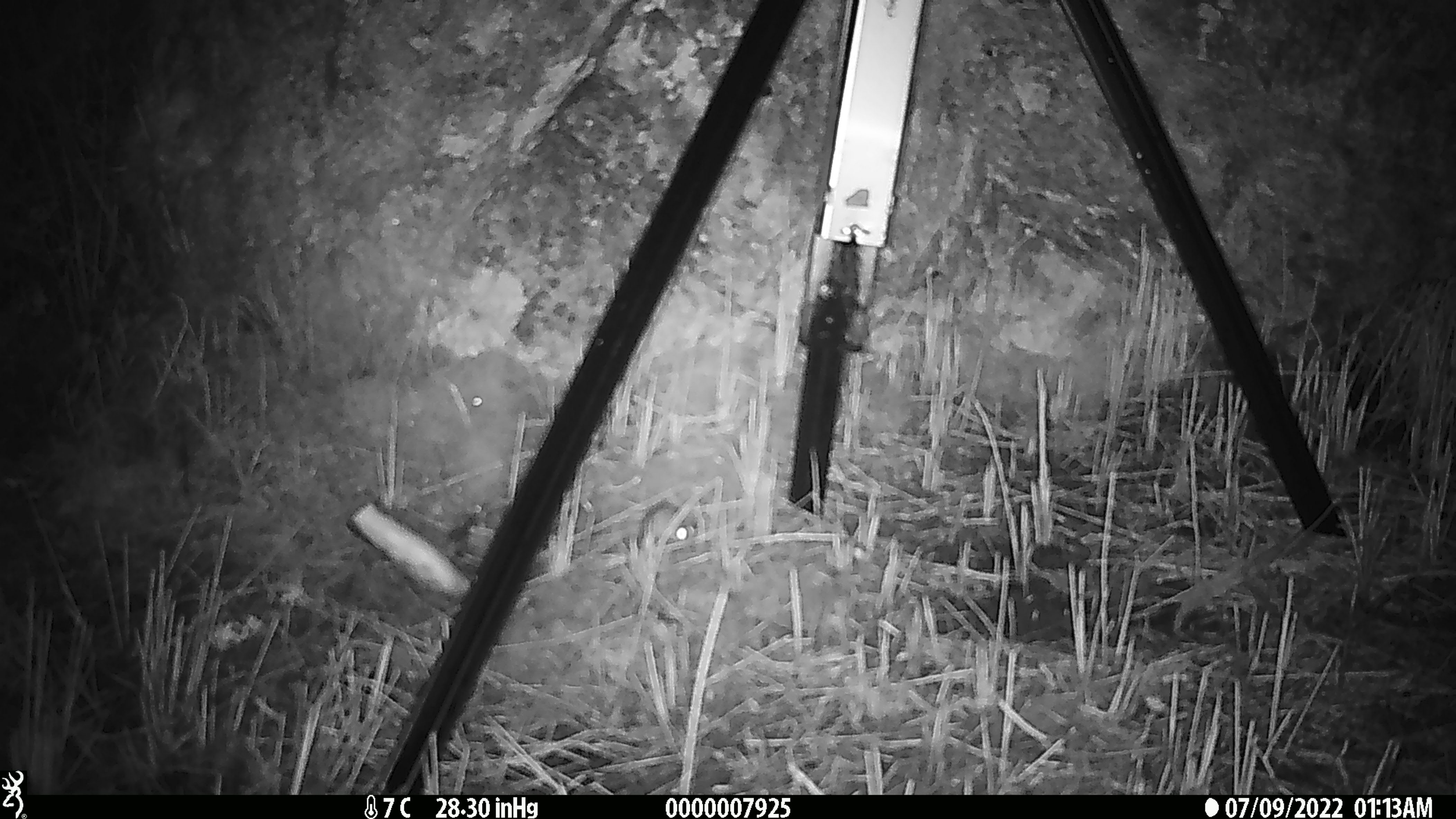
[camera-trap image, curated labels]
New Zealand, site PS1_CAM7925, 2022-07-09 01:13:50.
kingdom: Animalia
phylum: Chordata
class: Mammalia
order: Rodentia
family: Muridae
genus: Mus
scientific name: Mus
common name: mouse